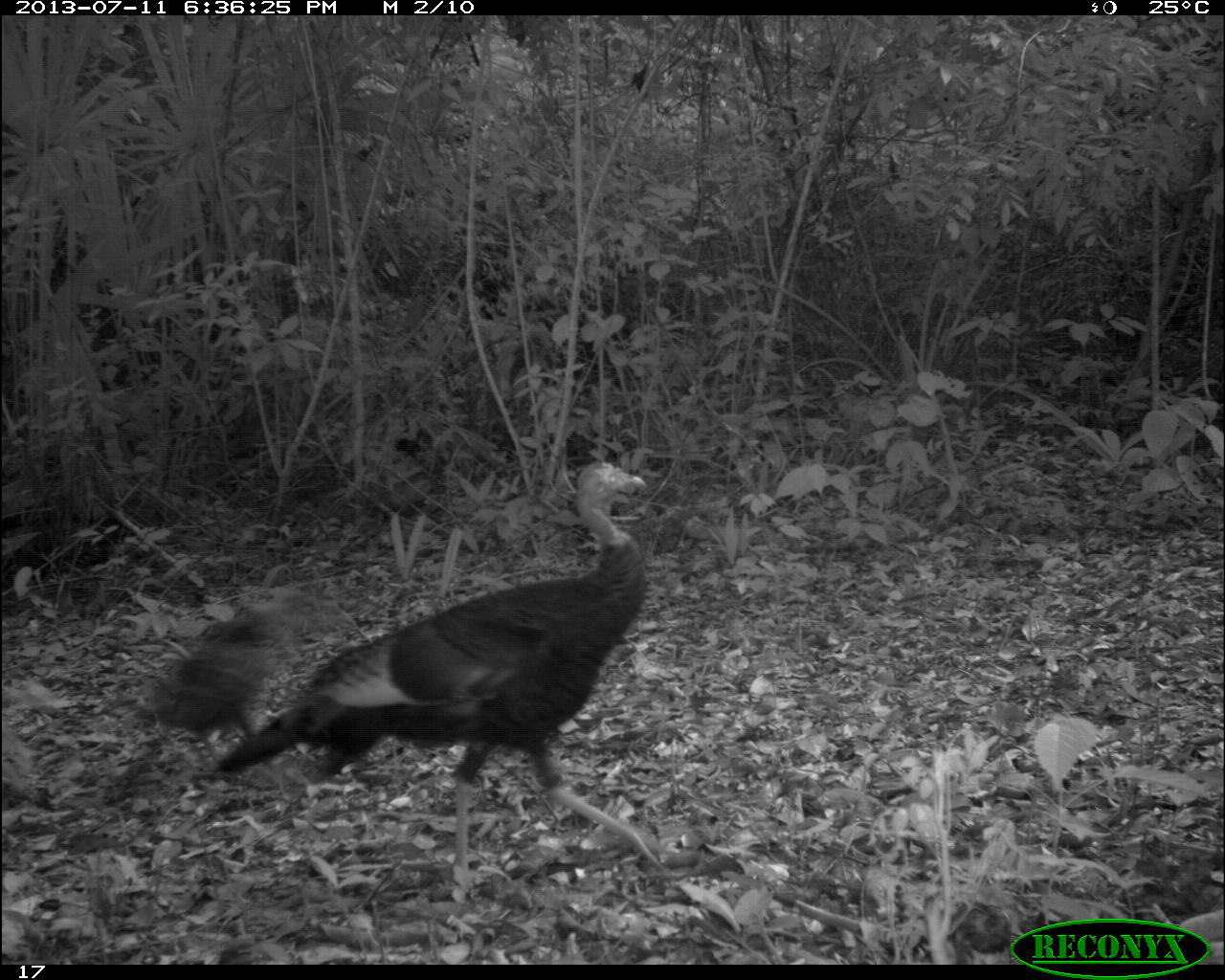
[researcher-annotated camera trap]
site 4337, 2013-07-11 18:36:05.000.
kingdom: Animalia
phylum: Chordata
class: Aves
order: Galliformes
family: Phasianidae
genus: Meleagris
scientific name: Meleagris ocellata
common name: ocellated turkey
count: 5